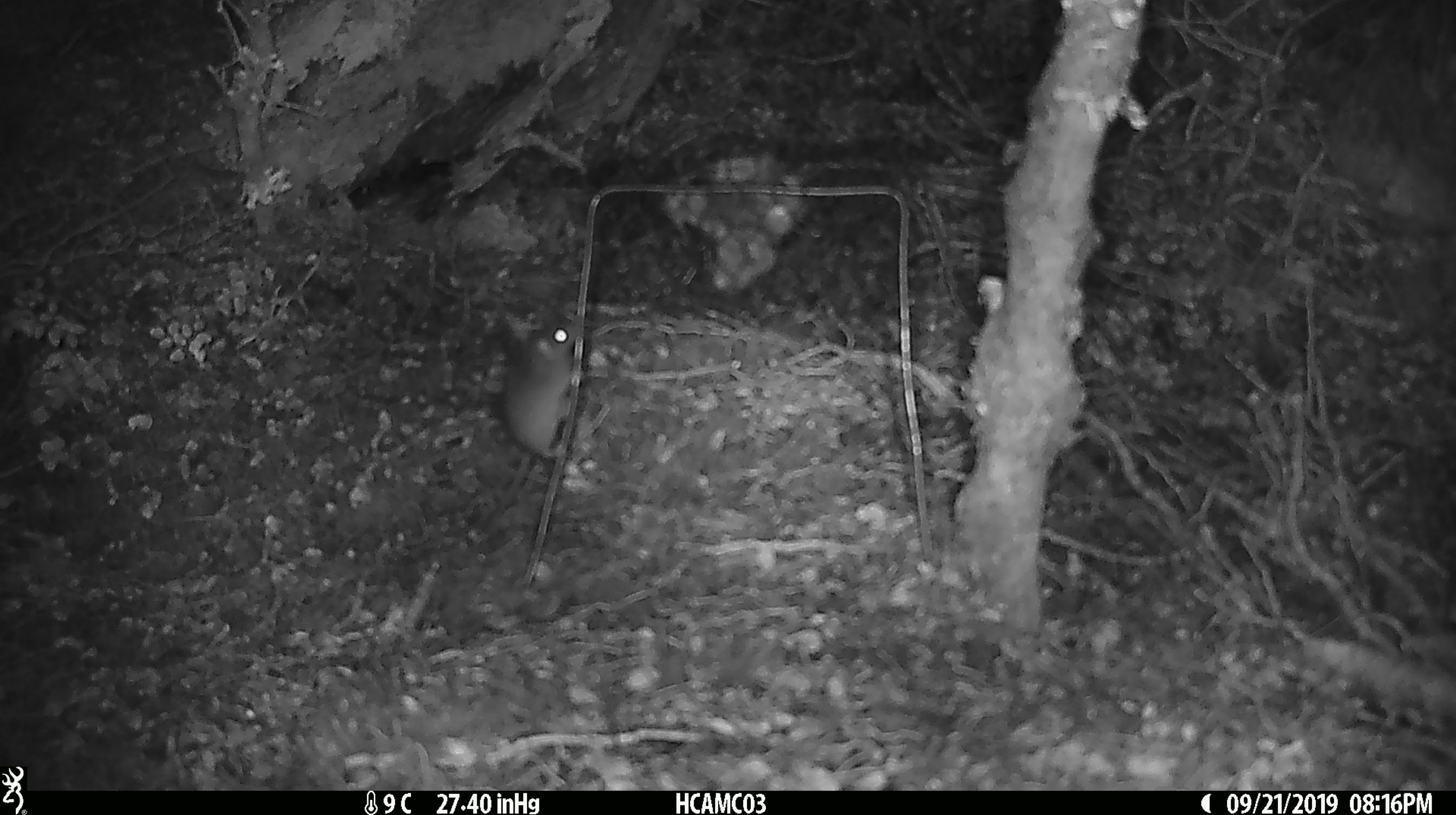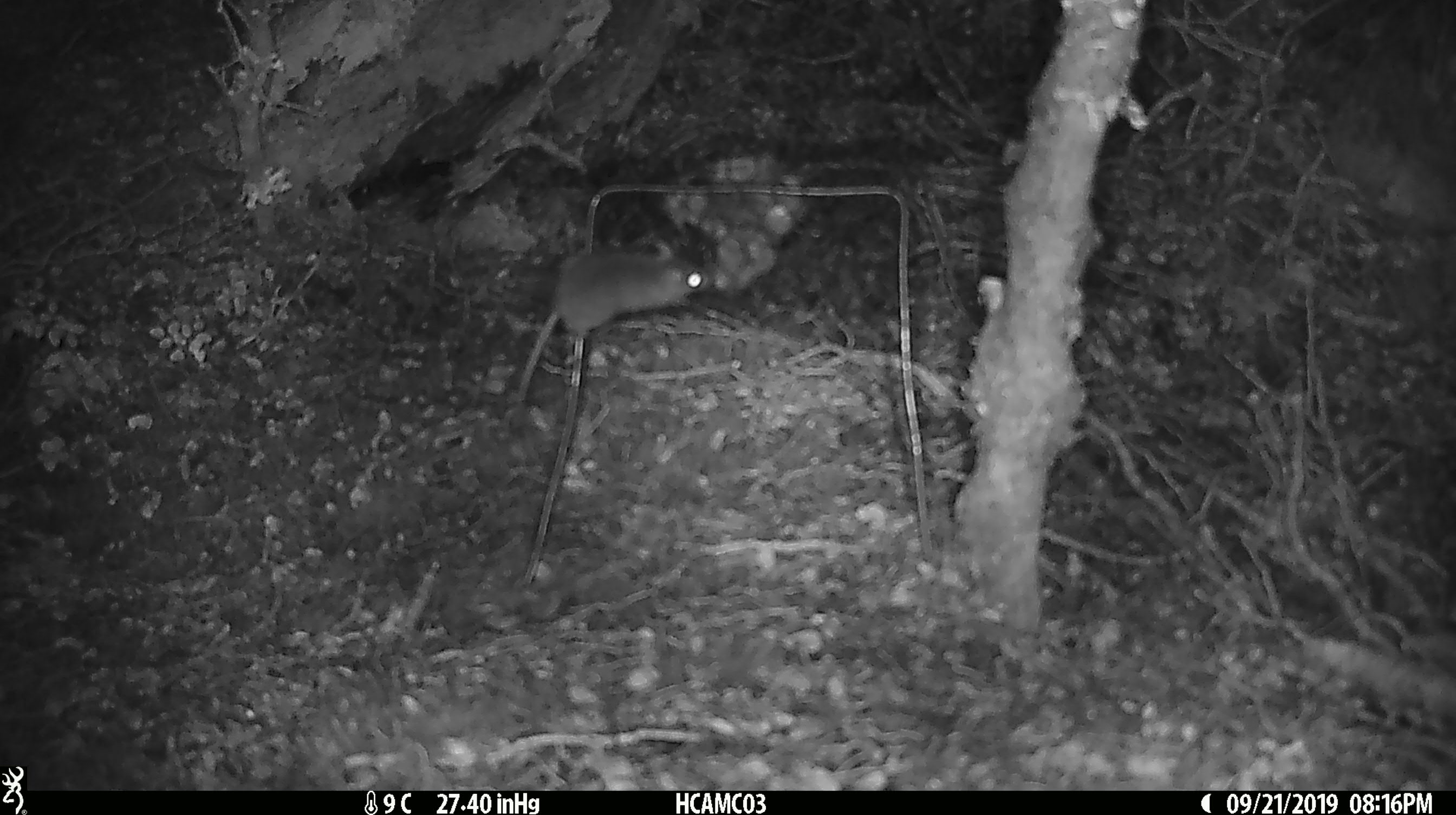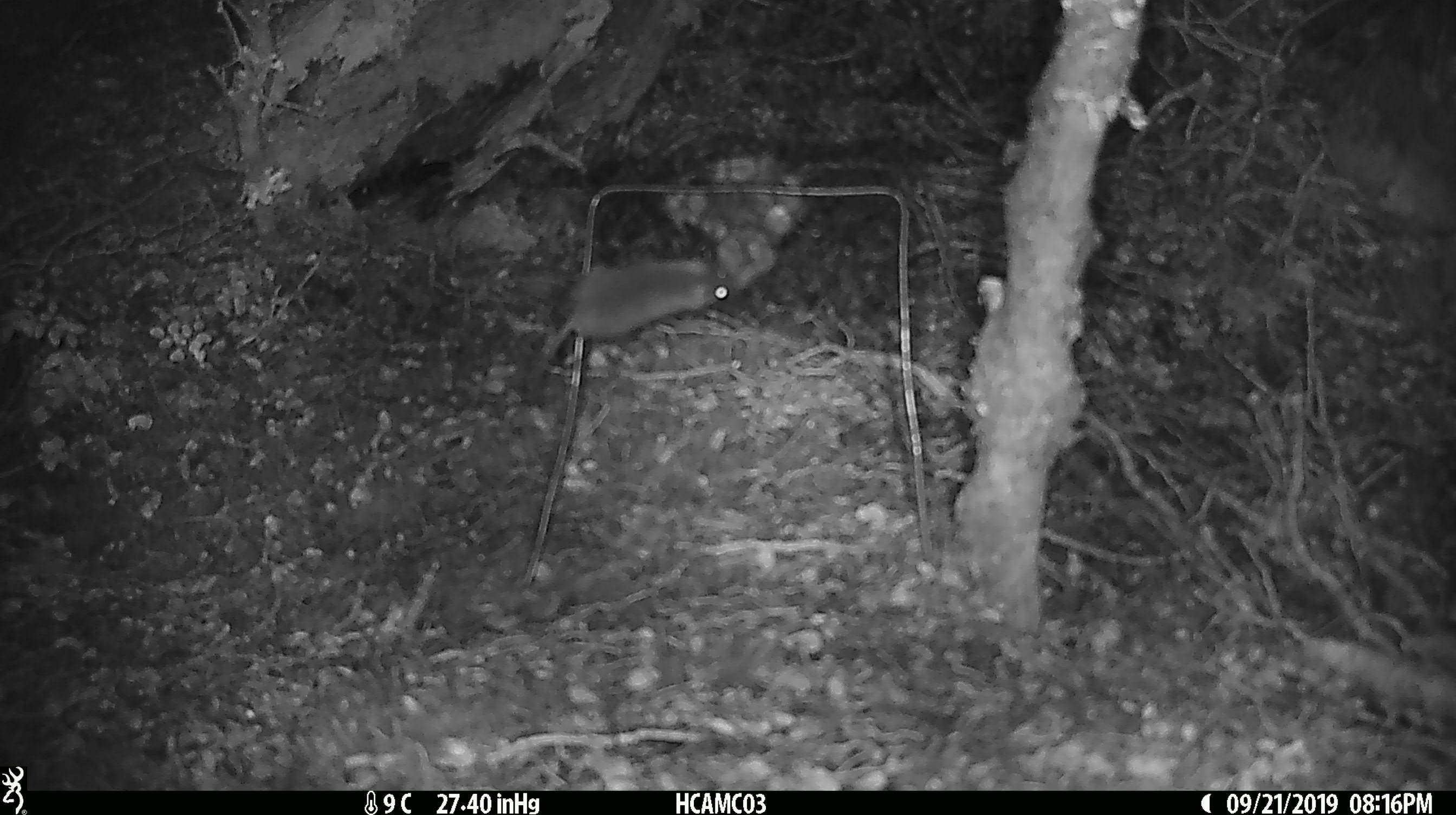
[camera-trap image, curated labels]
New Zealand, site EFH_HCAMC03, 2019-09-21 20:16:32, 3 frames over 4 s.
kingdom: Animalia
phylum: Chordata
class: Mammalia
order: Rodentia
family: Muridae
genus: Mus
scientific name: Mus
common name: mouse